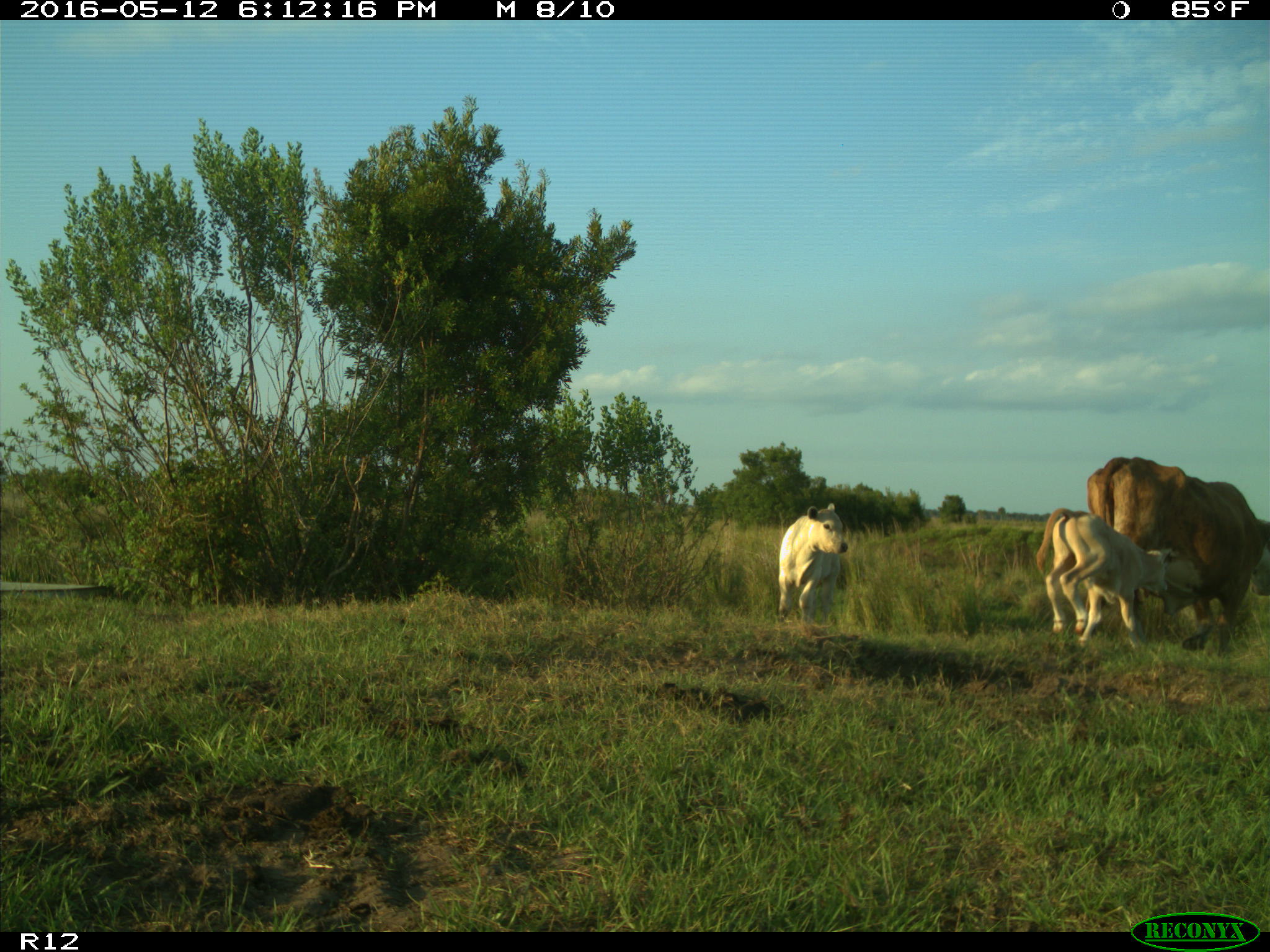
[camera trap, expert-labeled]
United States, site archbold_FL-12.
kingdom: Animalia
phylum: Chordata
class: Mammalia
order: Artiodactyla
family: Bovidae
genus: Bos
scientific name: Bos taurus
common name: domestic cow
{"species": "Bos taurus (domestic cow)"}